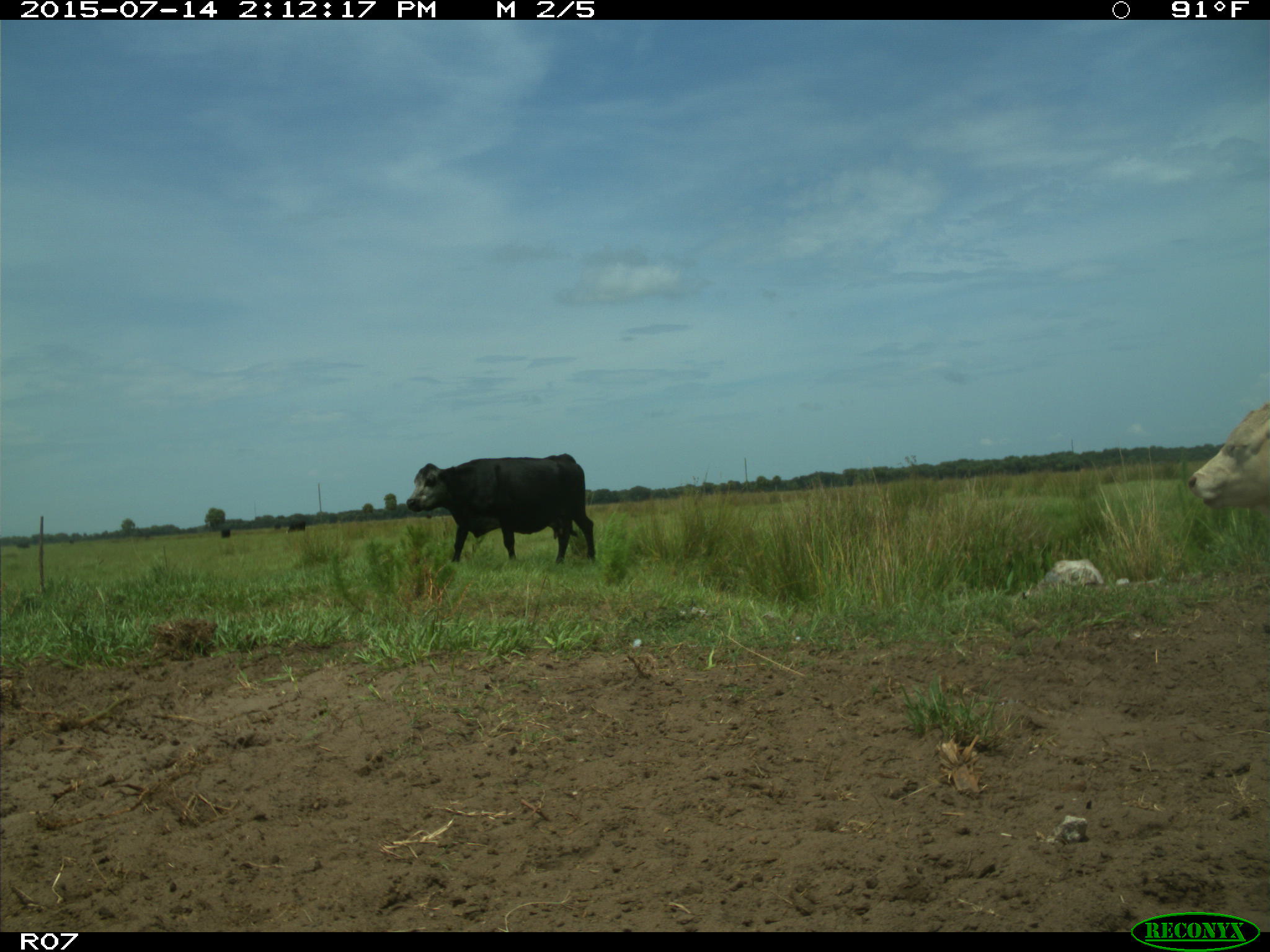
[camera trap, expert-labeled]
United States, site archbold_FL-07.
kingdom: Animalia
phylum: Chordata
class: Mammalia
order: Artiodactyla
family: Bovidae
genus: Bos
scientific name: Bos taurus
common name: domestic cow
Bos taurus (domestic cow).